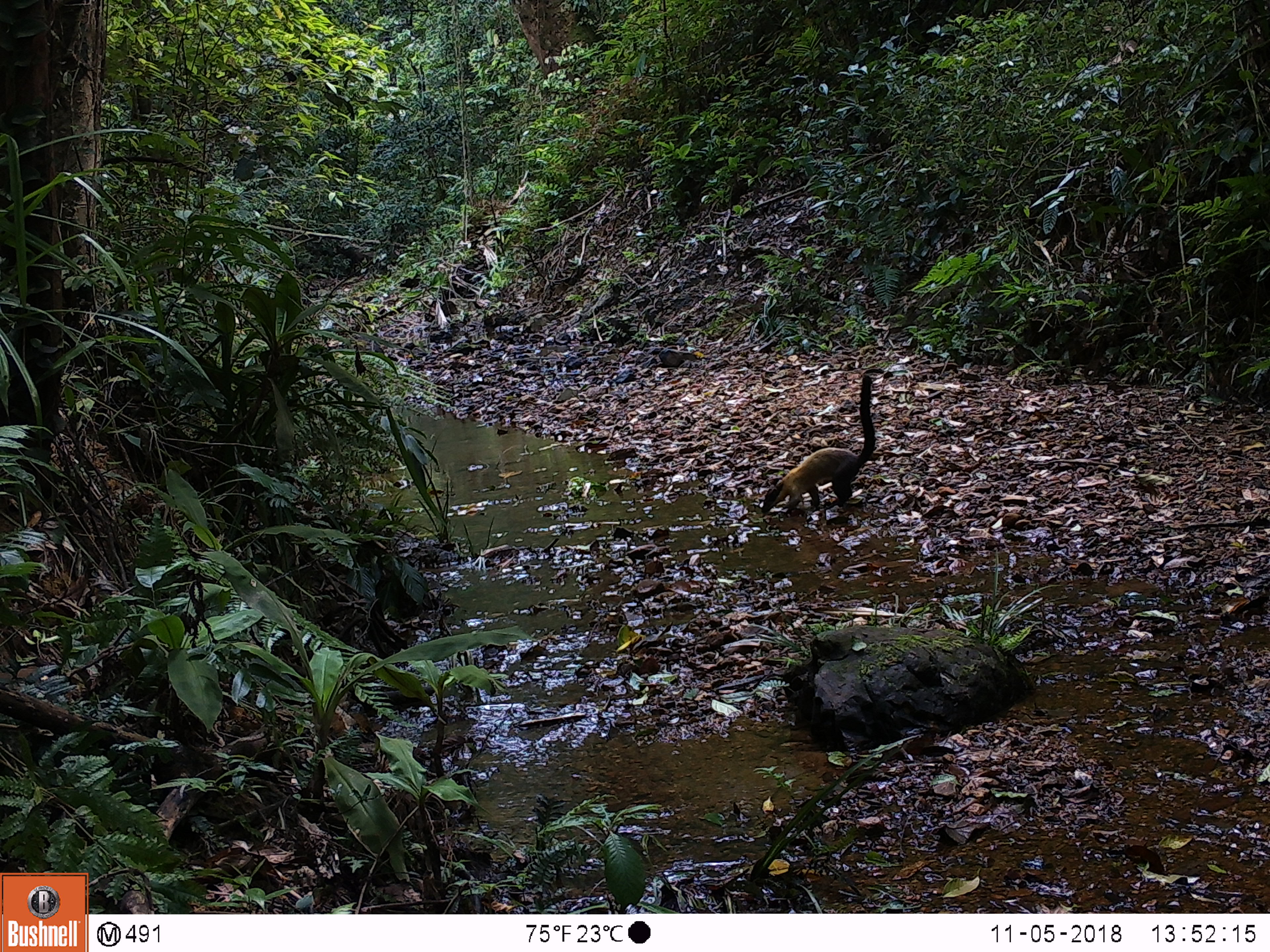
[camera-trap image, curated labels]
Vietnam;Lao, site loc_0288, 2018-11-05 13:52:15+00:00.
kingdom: Animalia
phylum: Chordata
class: Mammalia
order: Carnivora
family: Mustelidae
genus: Martes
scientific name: Martes flavigula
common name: yellow-throated marten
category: yellow throated marten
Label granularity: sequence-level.